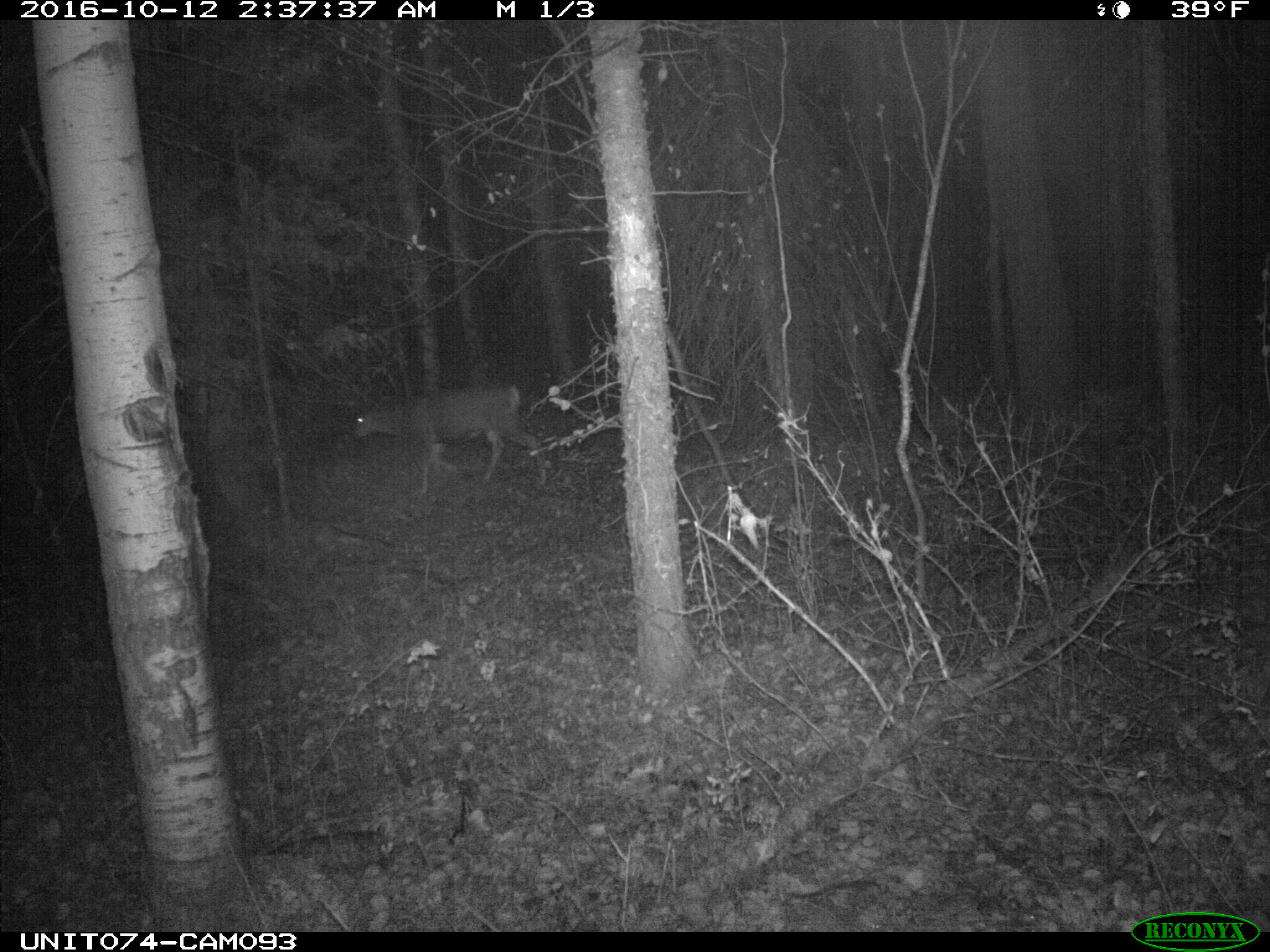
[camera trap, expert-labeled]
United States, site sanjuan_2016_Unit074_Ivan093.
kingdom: Animalia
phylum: Chordata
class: Mammalia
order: Artiodactyla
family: Cervidae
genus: Odocoileus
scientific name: Odocoileus hemionus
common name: mule deer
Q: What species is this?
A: Odocoileus hemionus (mule deer).